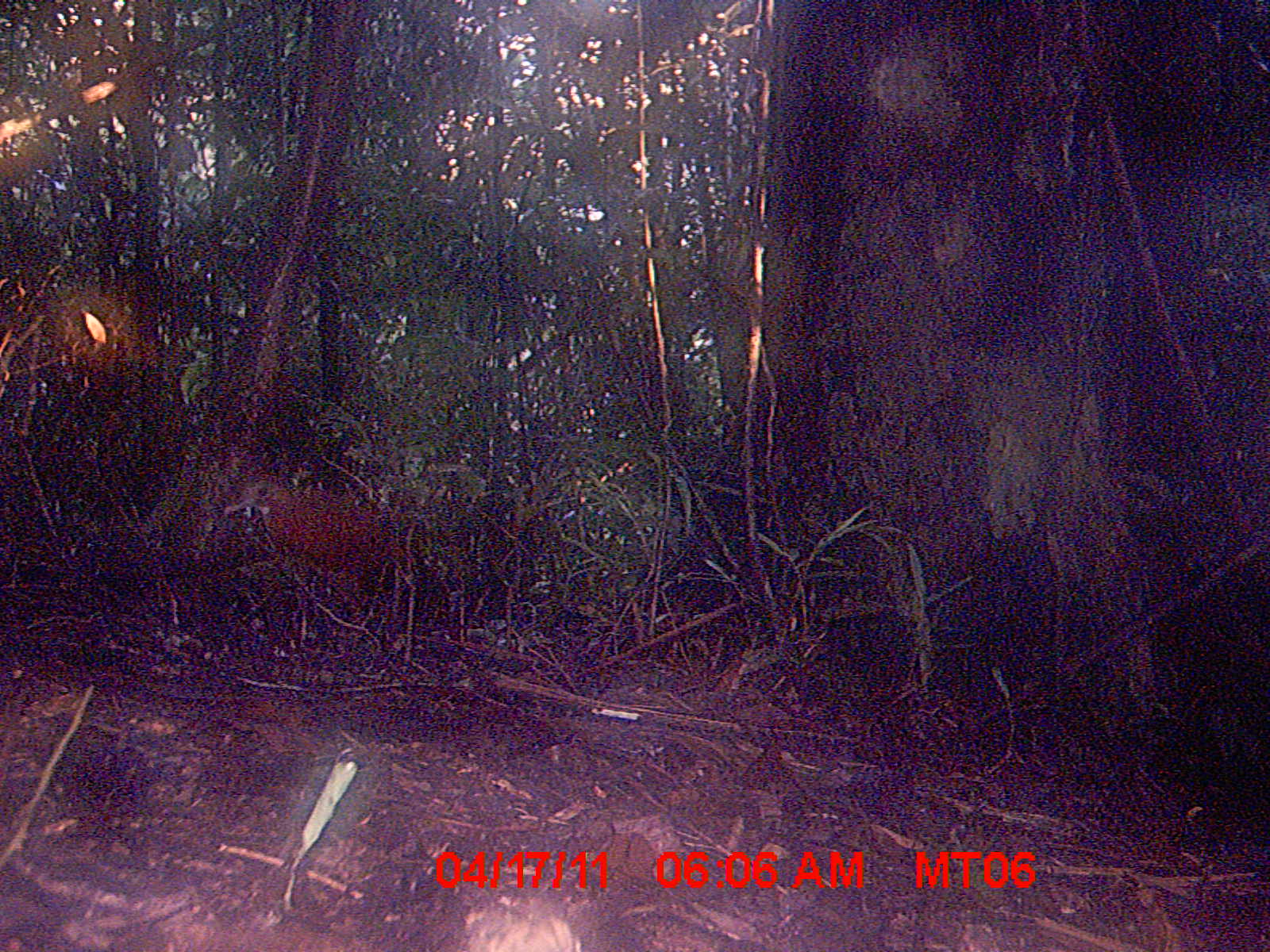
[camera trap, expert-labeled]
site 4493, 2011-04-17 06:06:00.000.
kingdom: Animalia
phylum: Chordata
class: Aves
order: Gruiformes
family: Sarothruridae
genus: Mentocrex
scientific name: Mentocrex kioloides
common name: madagascar wood rail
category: canirallus kioloides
Canirallus kioloides (madagascar wood rail) (Mentocrex kioloides), count 1.